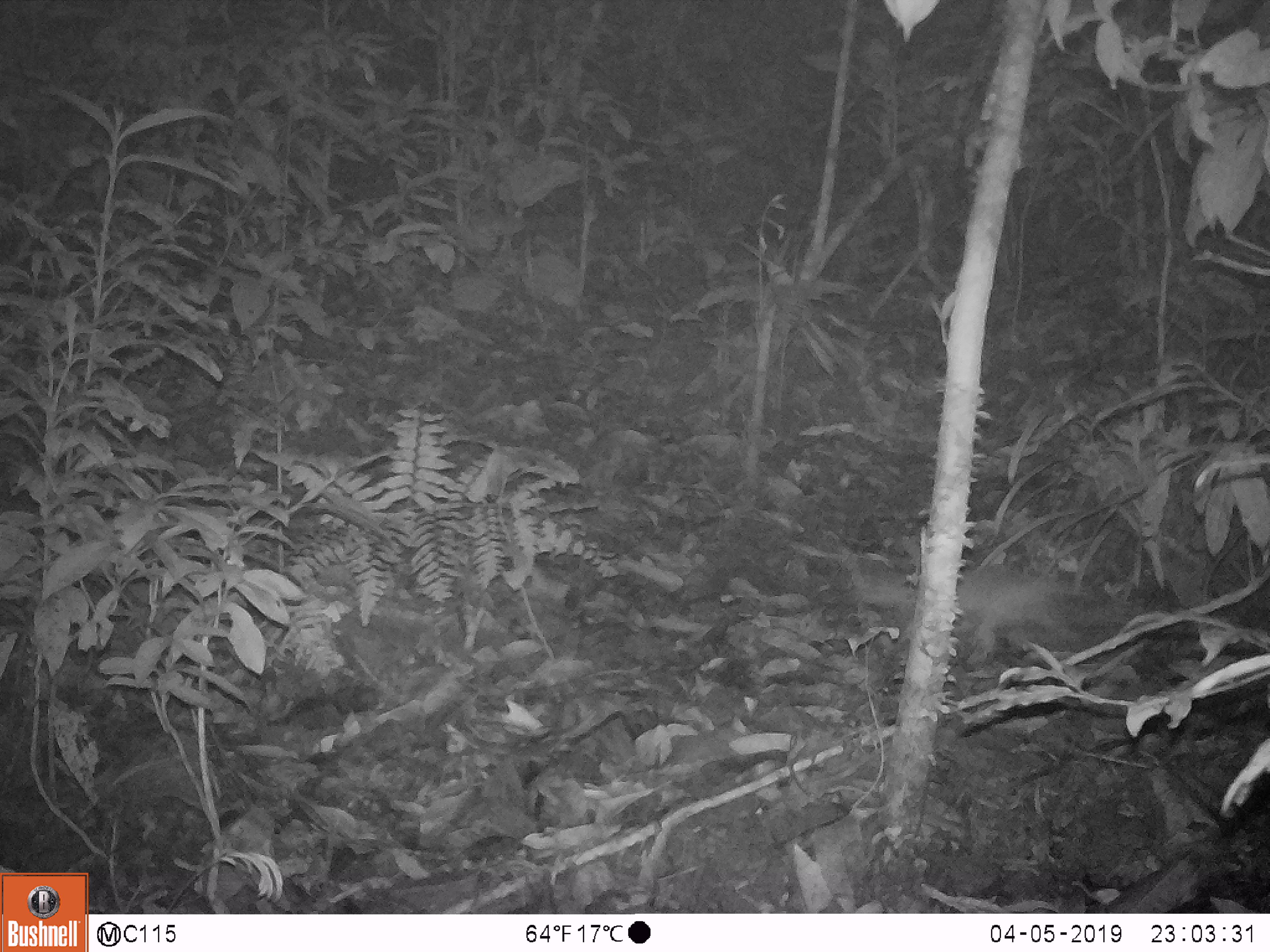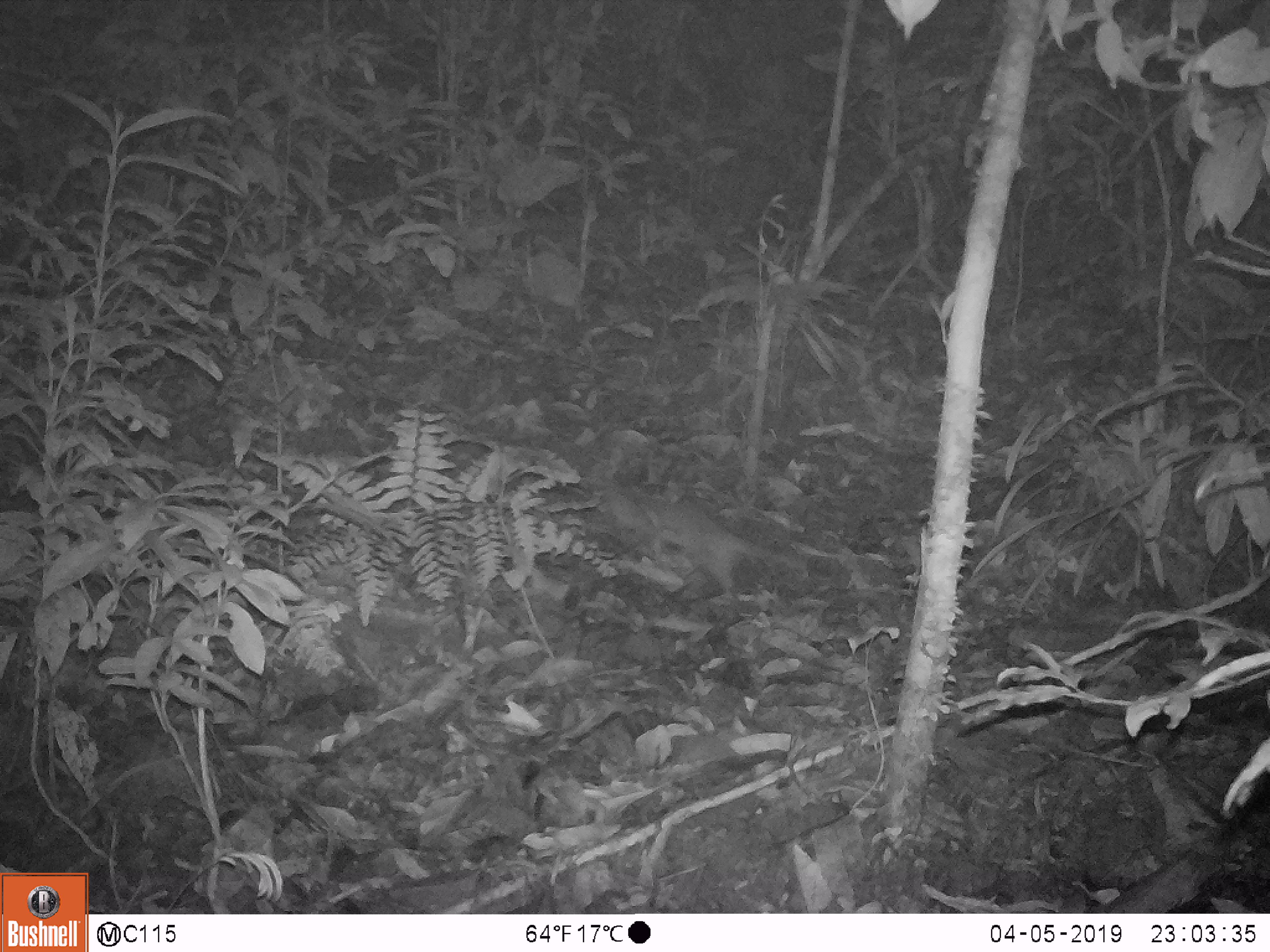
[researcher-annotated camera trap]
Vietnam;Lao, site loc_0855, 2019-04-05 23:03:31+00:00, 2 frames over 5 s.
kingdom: Animalia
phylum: Chordata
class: Mammalia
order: Carnivora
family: Mustelidae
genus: Melogale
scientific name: Melogale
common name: ferret badger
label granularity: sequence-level